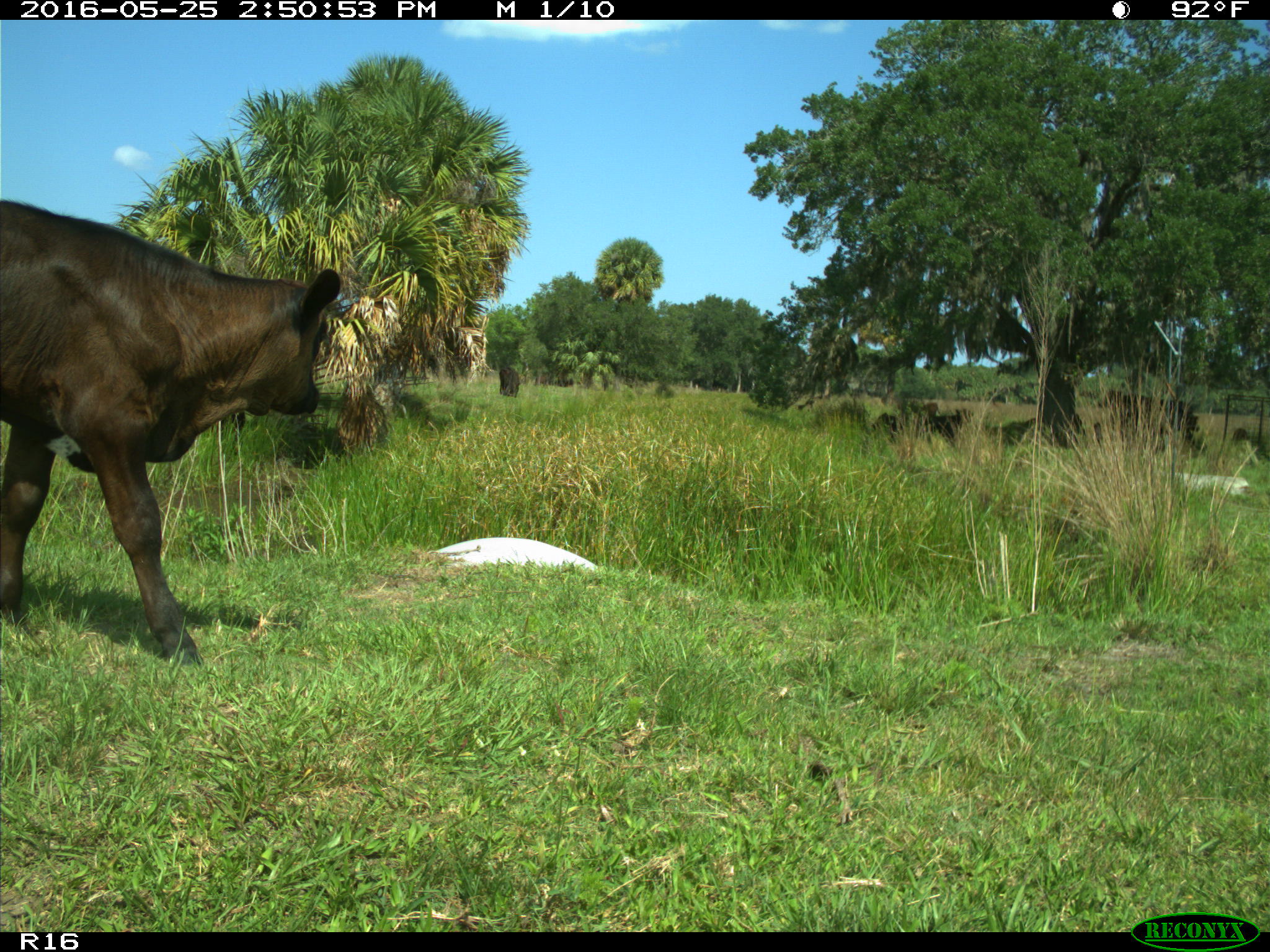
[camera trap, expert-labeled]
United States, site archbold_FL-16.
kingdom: Animalia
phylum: Chordata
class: Mammalia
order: Artiodactyla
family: Bovidae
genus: Bos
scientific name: Bos taurus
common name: domestic cow